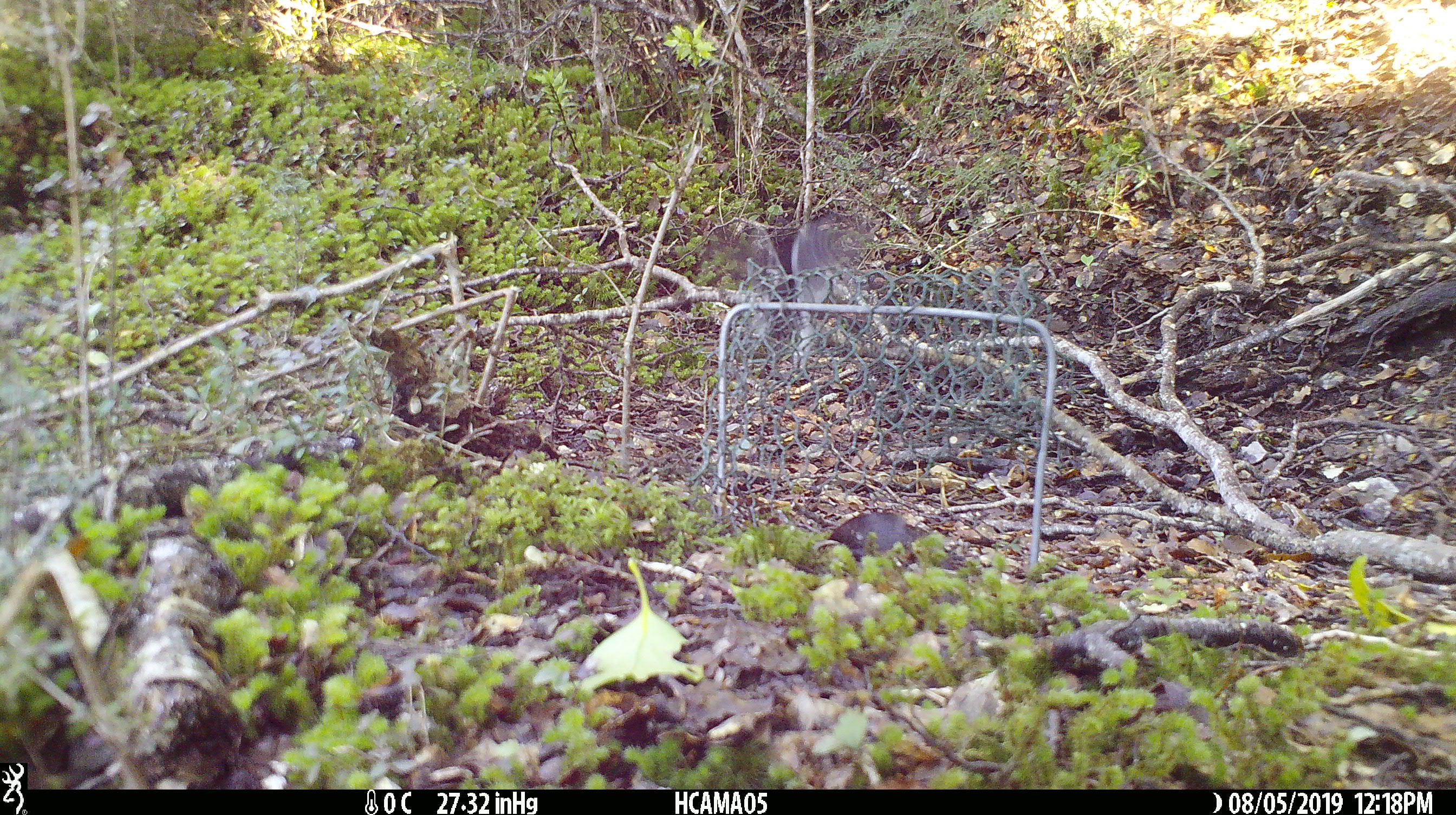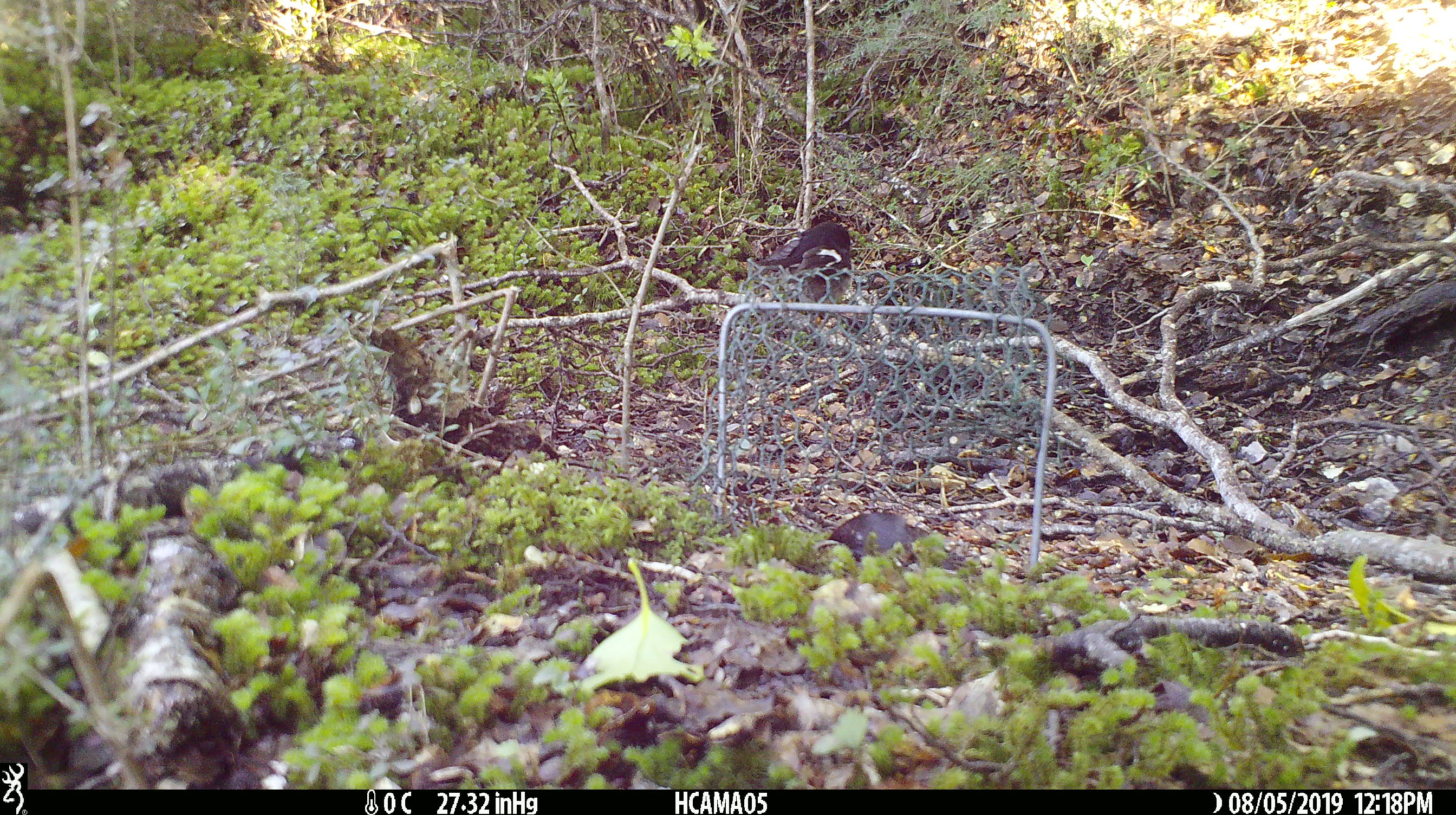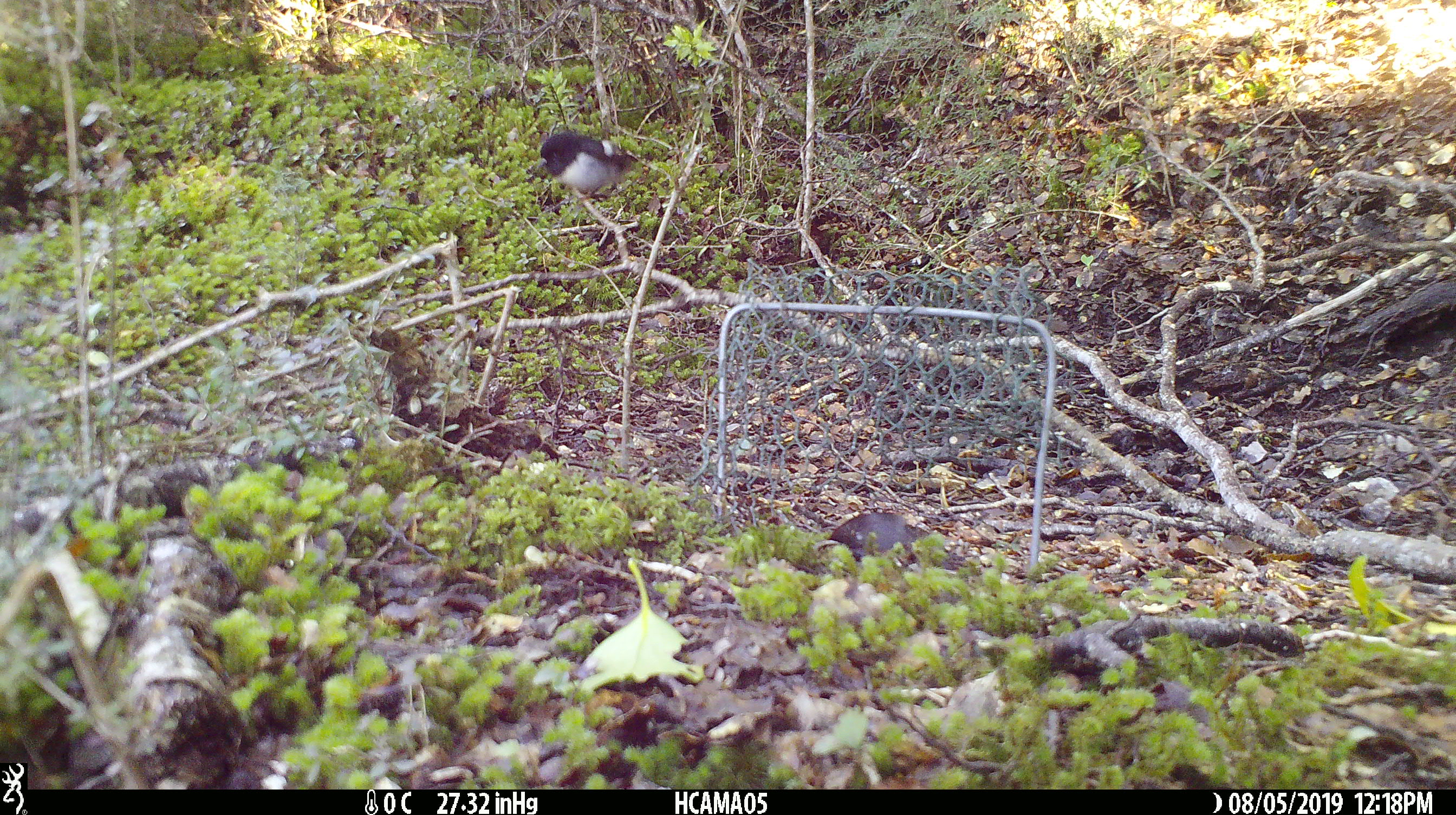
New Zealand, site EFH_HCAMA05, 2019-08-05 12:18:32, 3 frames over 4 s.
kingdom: Animalia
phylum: Chordata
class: Aves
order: Passeriformes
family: Petroicidae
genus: Petroica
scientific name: Petroica macrocephala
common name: tomtit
Tomtit (Petroica macrocephala).